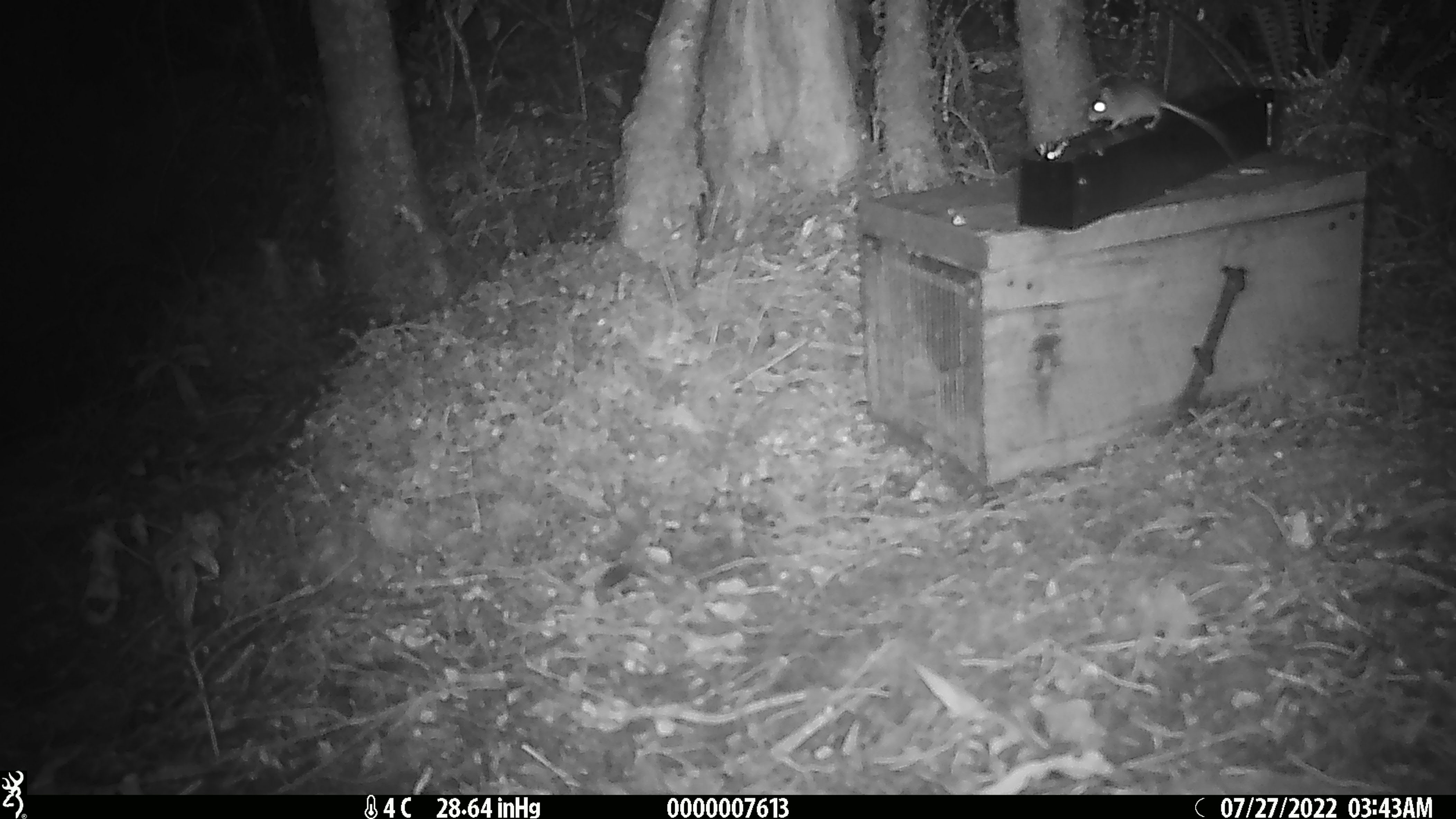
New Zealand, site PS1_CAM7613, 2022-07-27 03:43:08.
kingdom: Animalia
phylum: Chordata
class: Mammalia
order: Rodentia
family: Muridae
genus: Mus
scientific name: Mus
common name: mouse